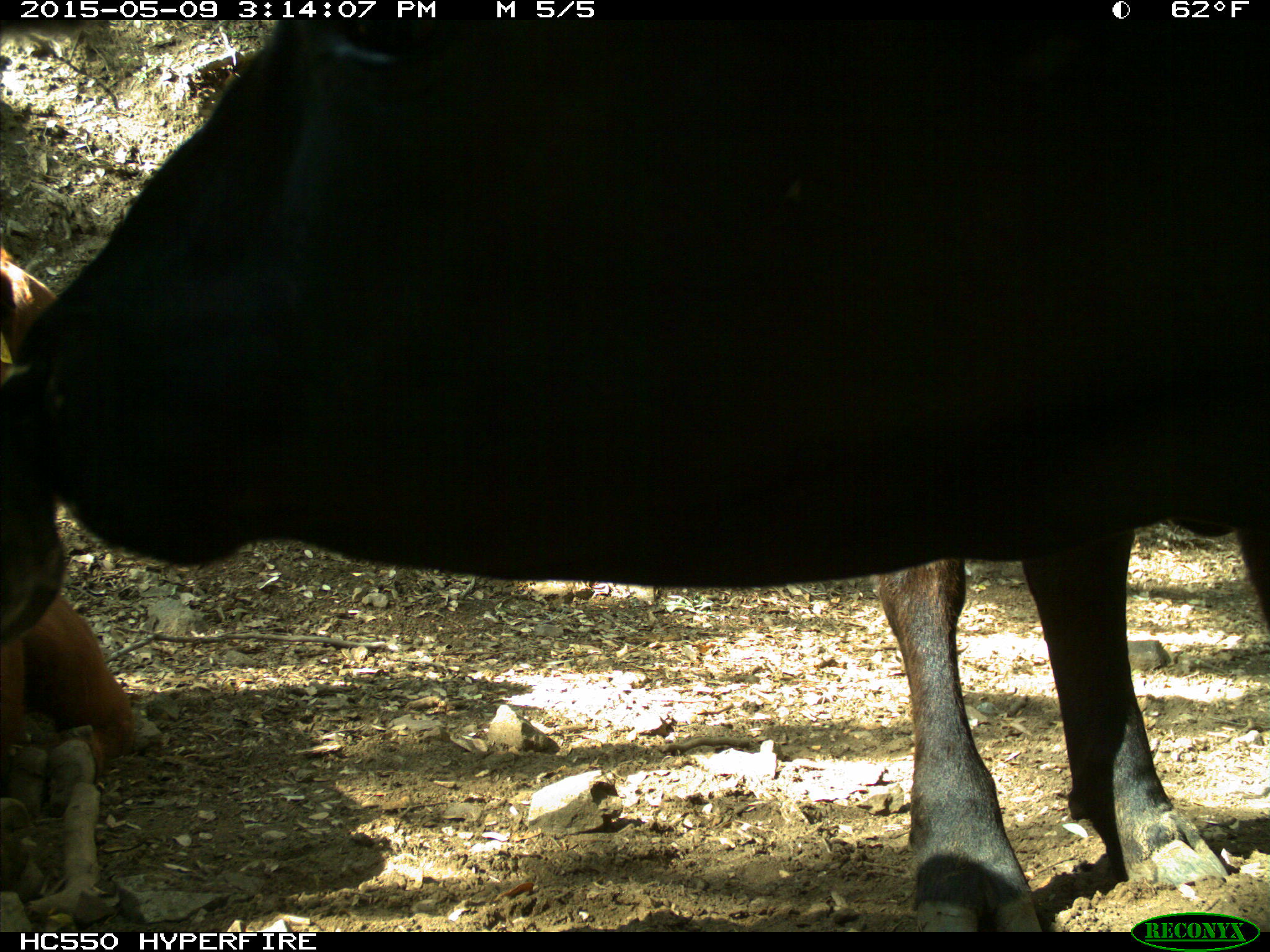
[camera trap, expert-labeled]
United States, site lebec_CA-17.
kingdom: Animalia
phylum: Chordata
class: Mammalia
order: Artiodactyla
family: Bovidae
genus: Bos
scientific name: Bos taurus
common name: domestic cow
Bos taurus (domestic cow).